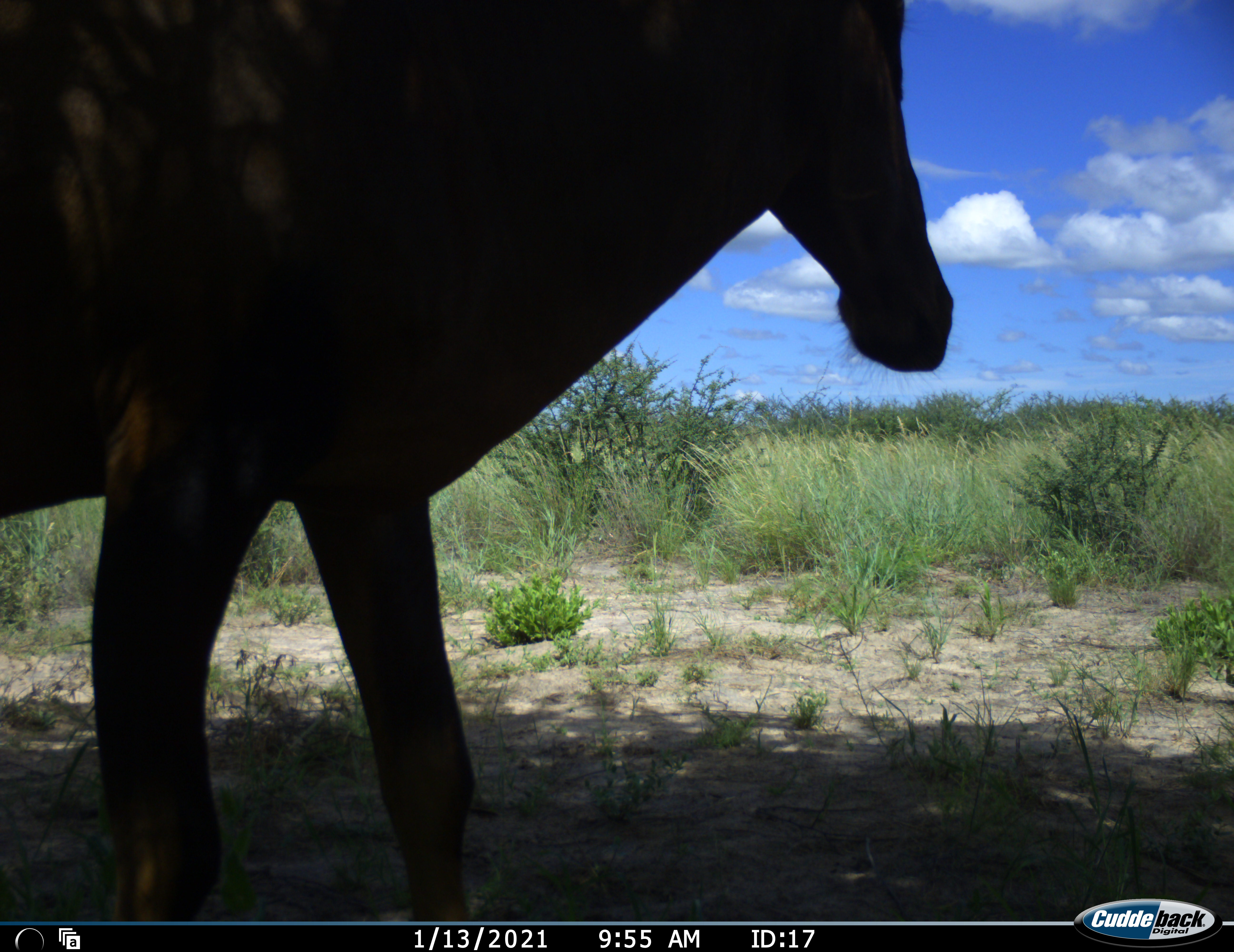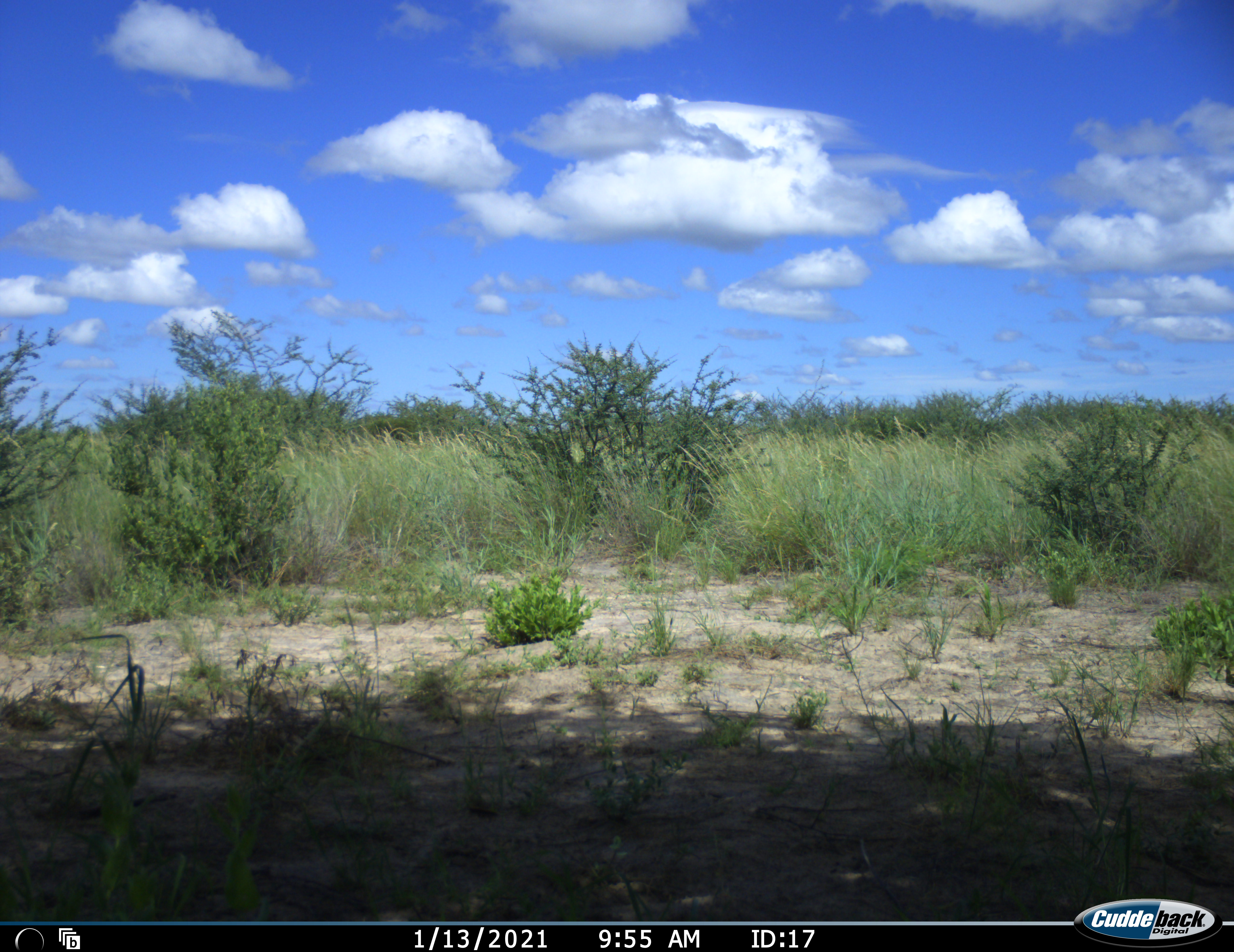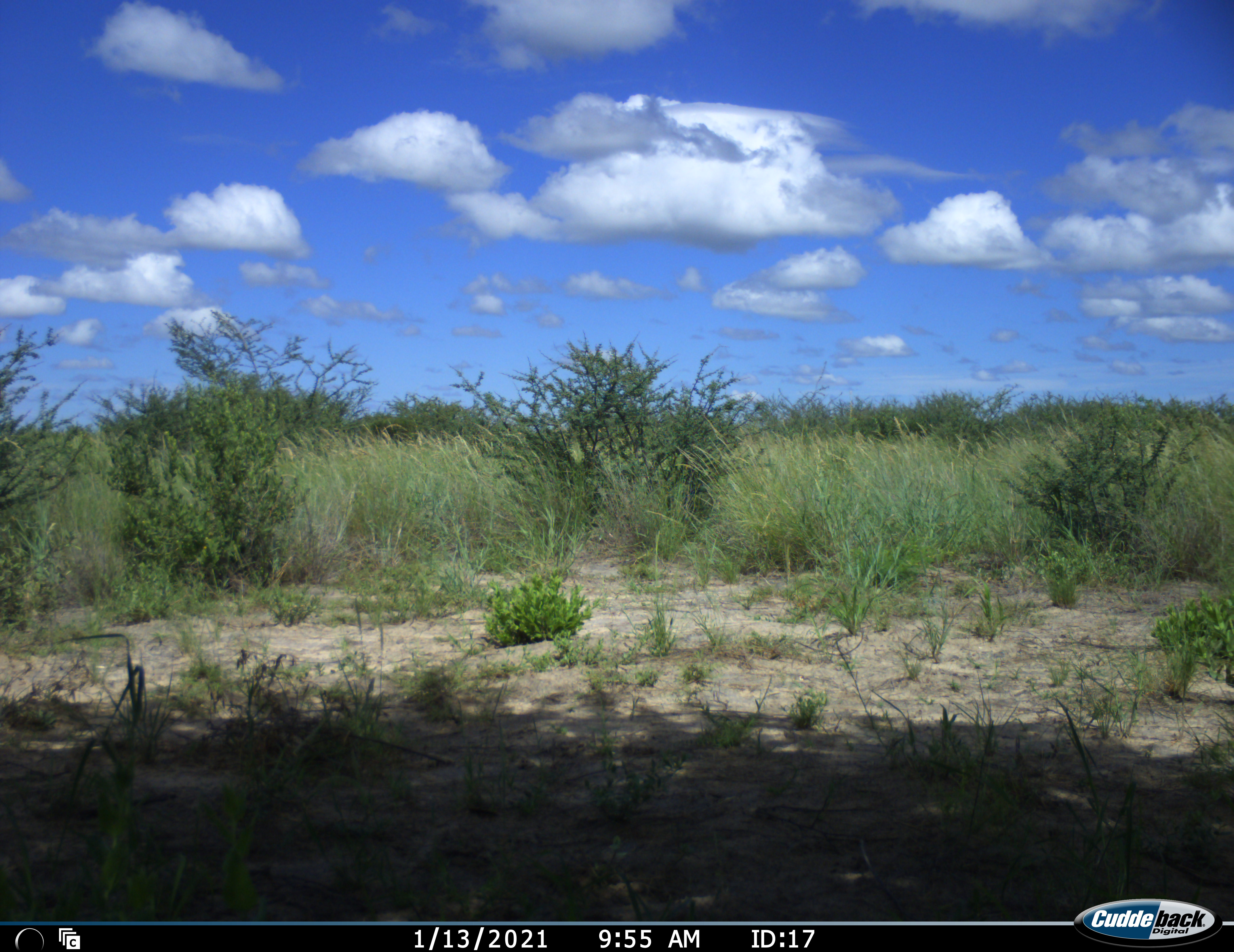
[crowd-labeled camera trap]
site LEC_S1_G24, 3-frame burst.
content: unidentified animal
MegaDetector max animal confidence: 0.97